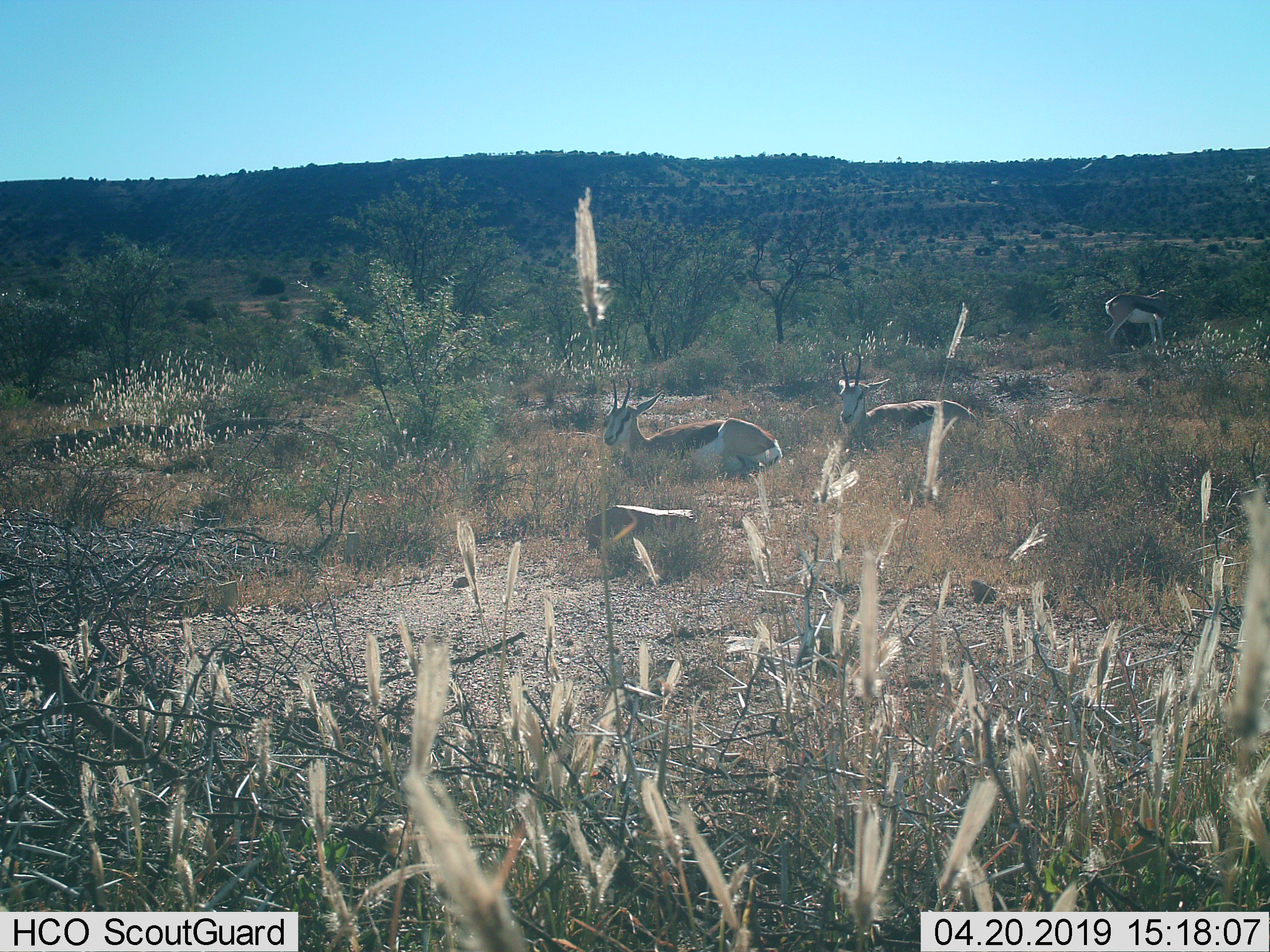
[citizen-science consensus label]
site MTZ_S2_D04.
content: unidentified animal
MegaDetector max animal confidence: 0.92